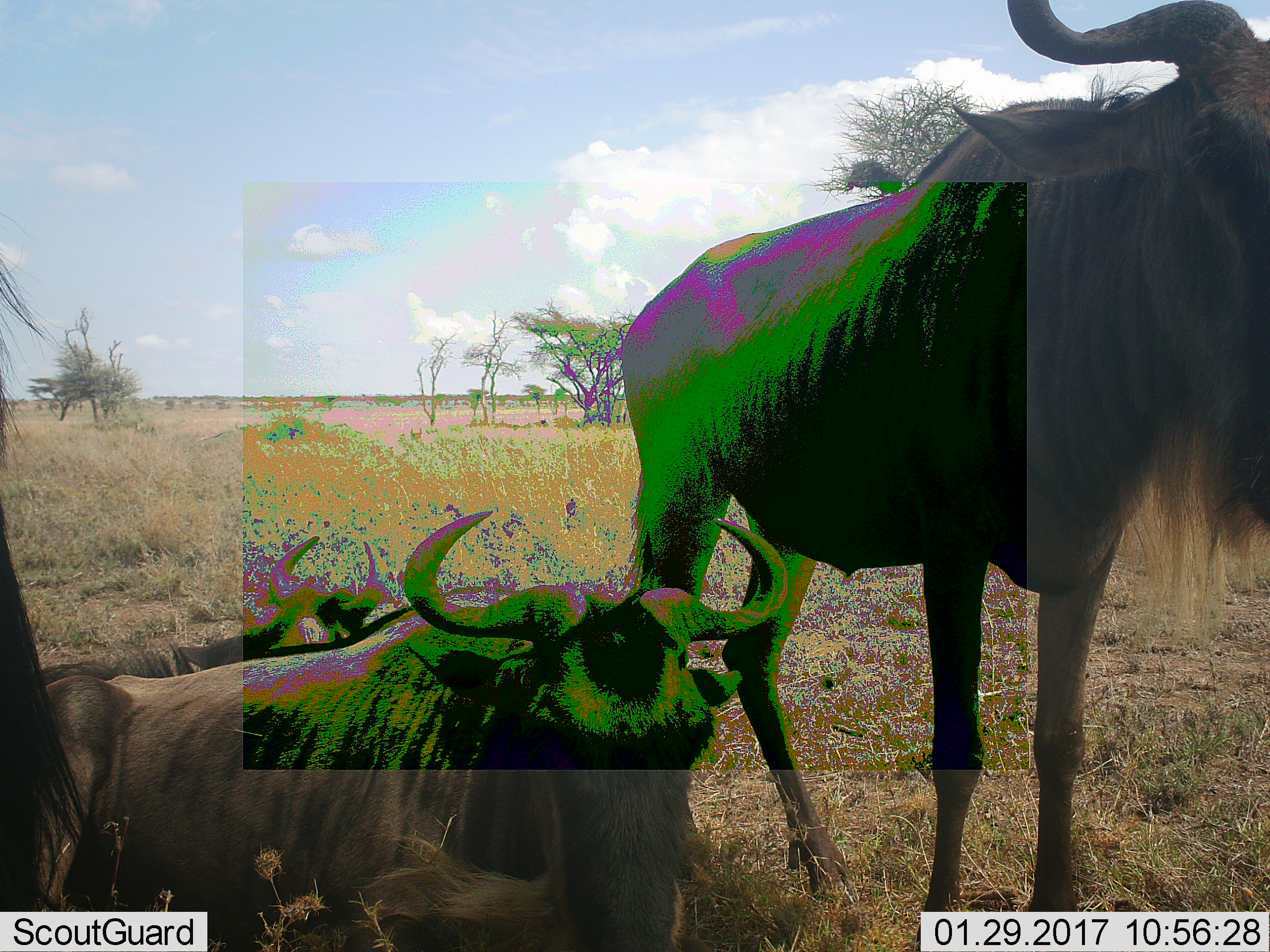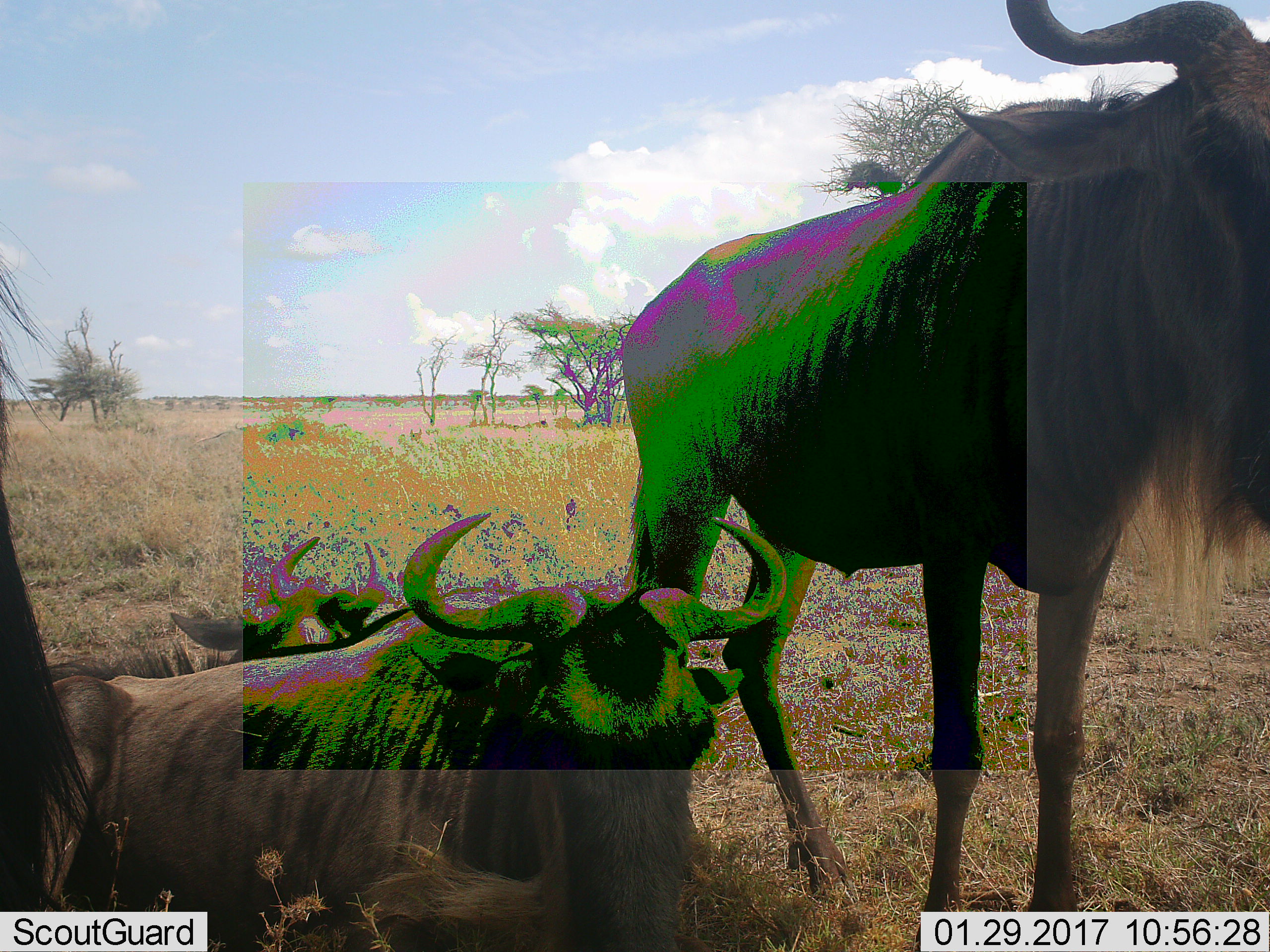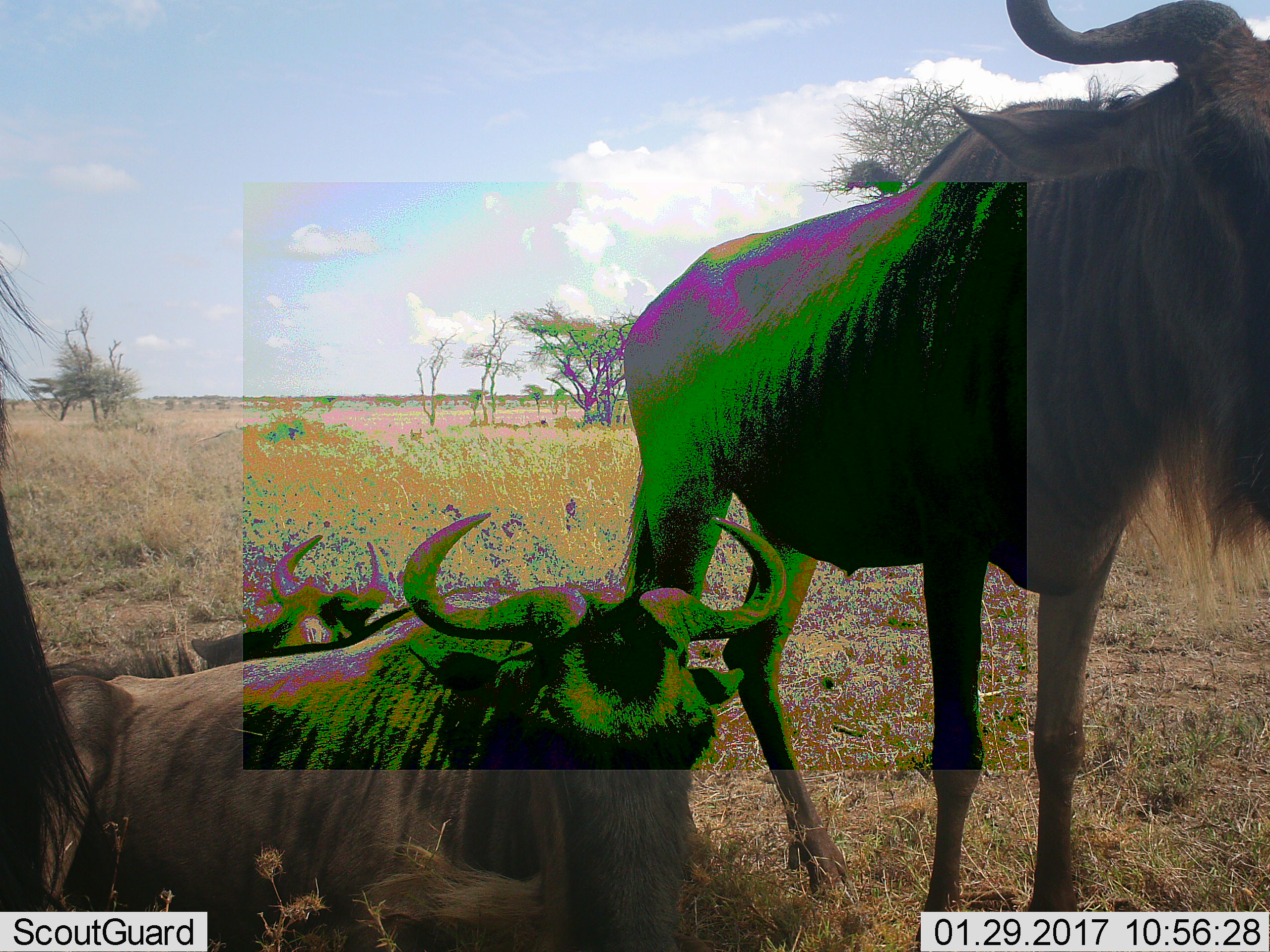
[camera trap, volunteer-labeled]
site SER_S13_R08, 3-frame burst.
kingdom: Animalia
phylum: Chordata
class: Mammalia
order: Artiodactyla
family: Bovidae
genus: Connochaetes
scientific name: Connochaetes taurinus taurinus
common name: blue wildebeest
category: wildebeestblue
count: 3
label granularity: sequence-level